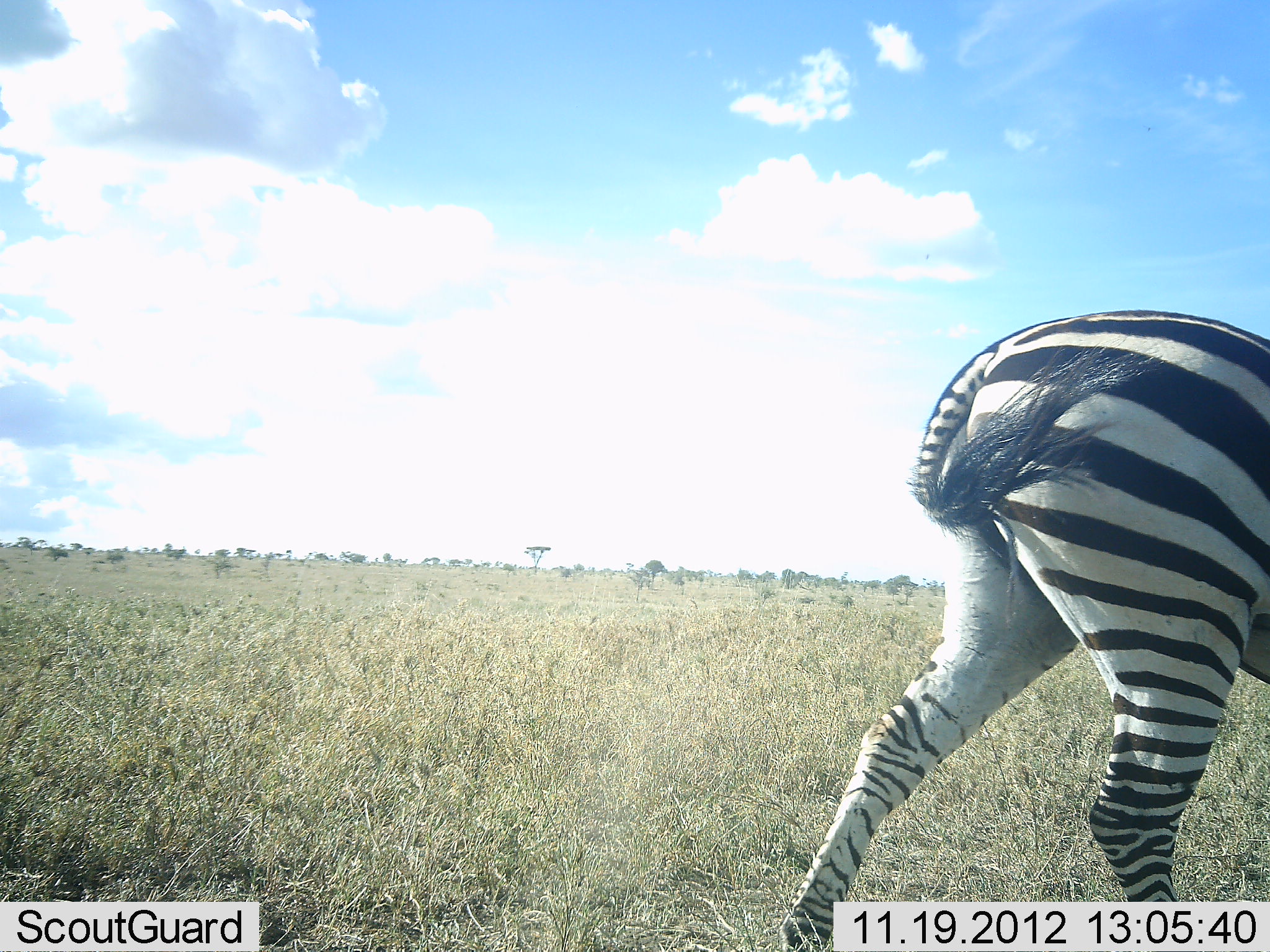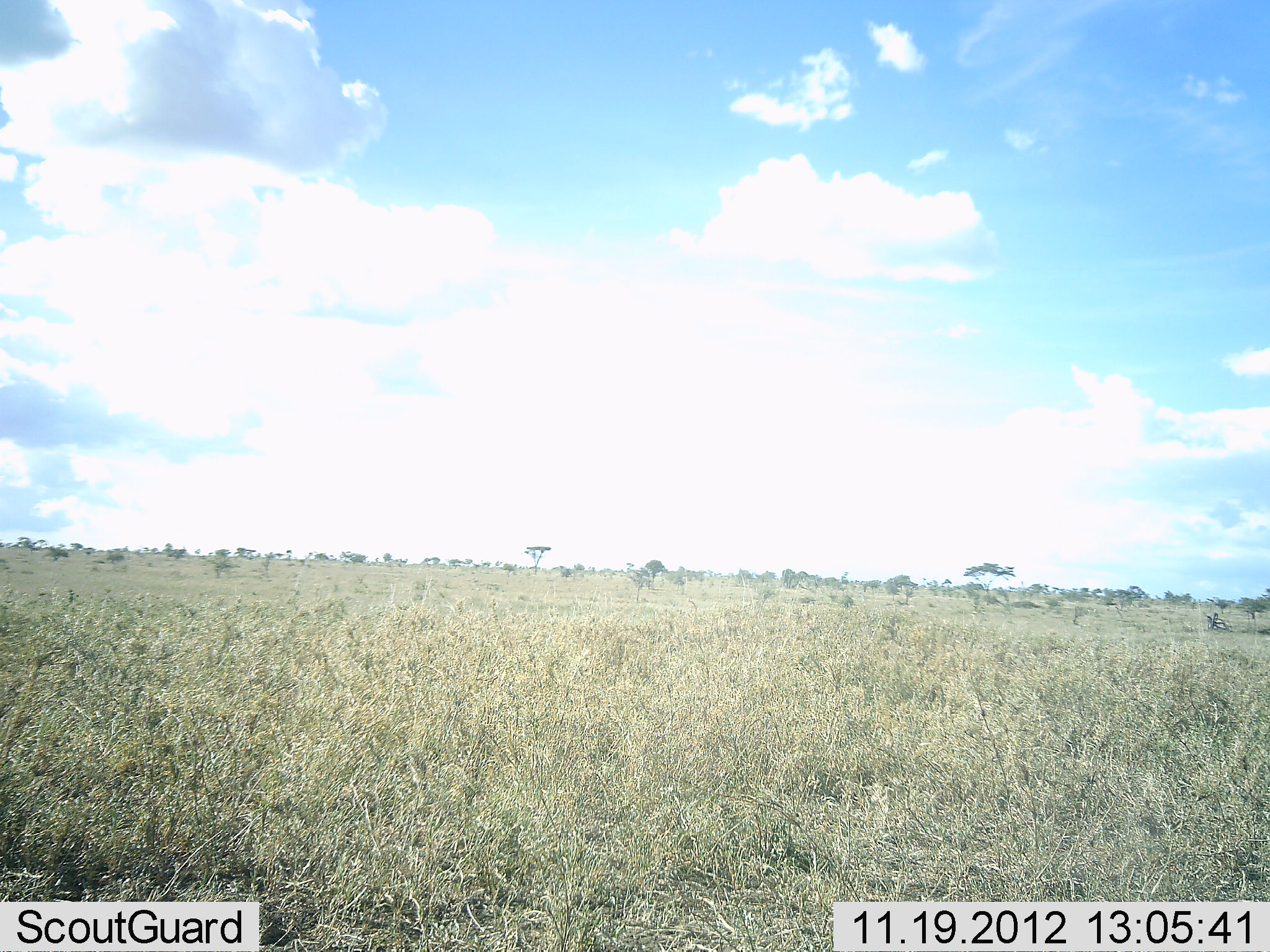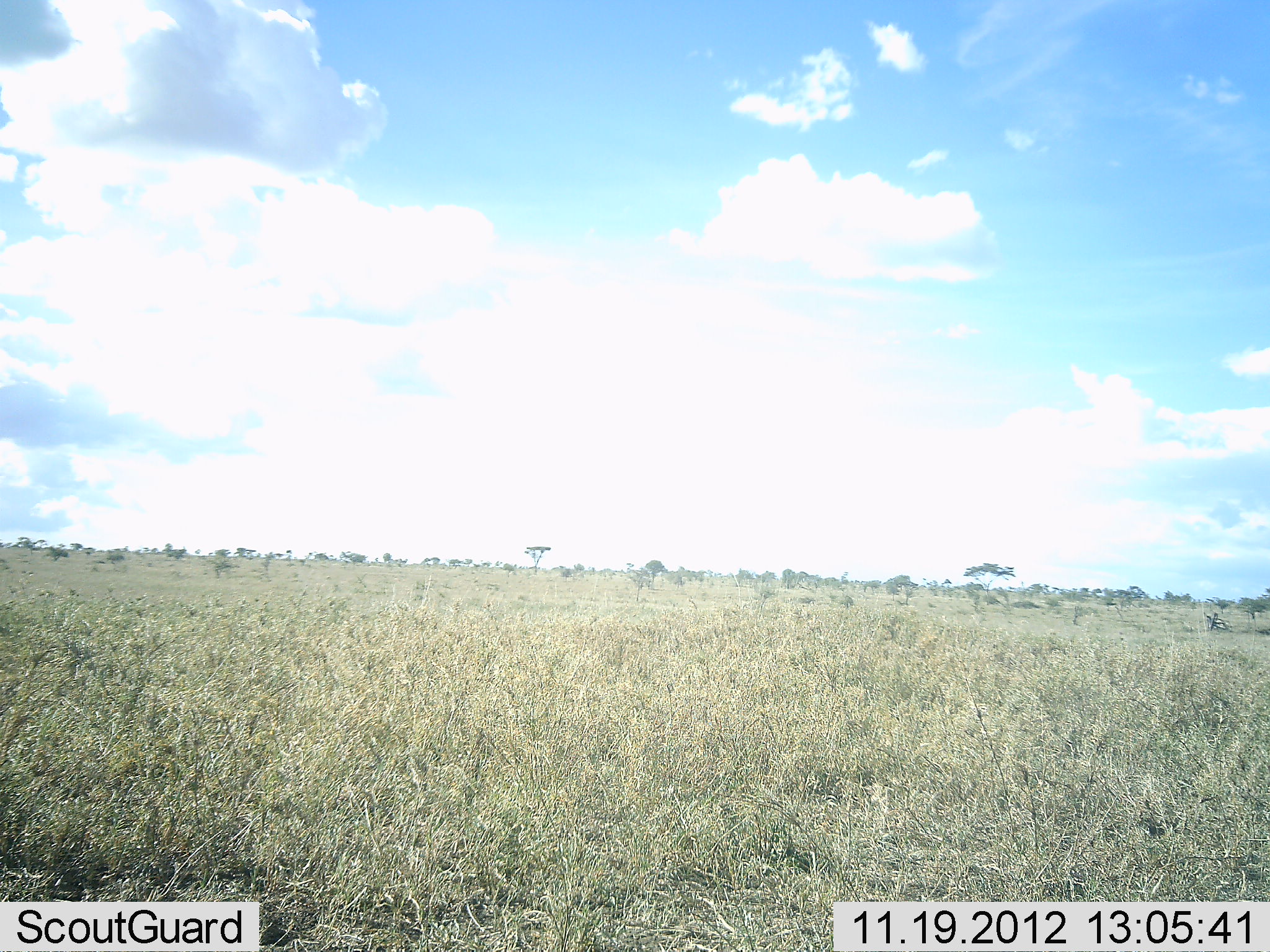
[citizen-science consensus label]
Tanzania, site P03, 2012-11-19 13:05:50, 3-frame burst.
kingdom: Animalia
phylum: Chordata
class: Mammalia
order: Perissodactyla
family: Equidae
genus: Equus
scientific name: Equus quagga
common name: plains zebra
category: zebra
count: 1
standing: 0%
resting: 0%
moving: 100%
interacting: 0%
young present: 0%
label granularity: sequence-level